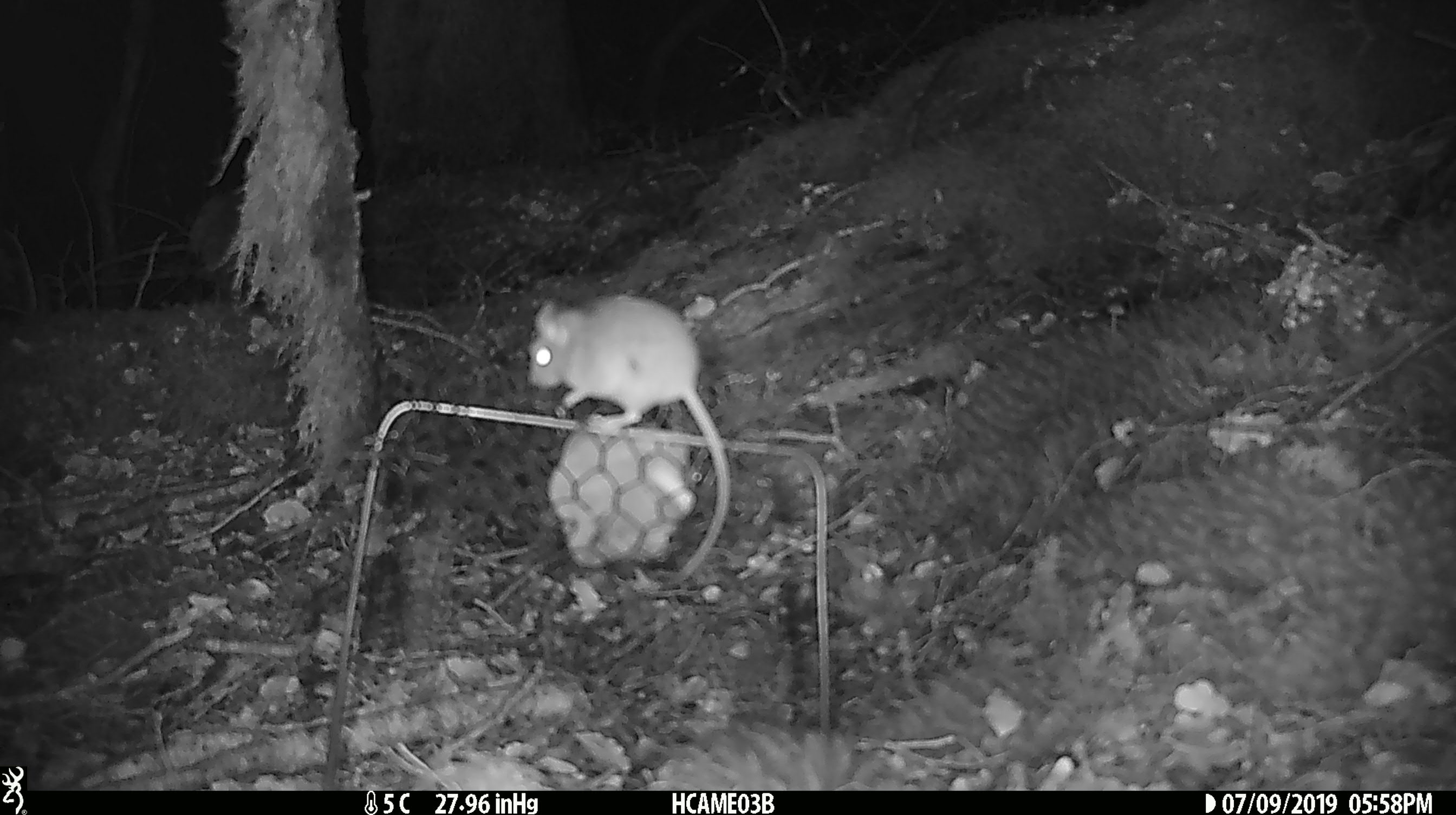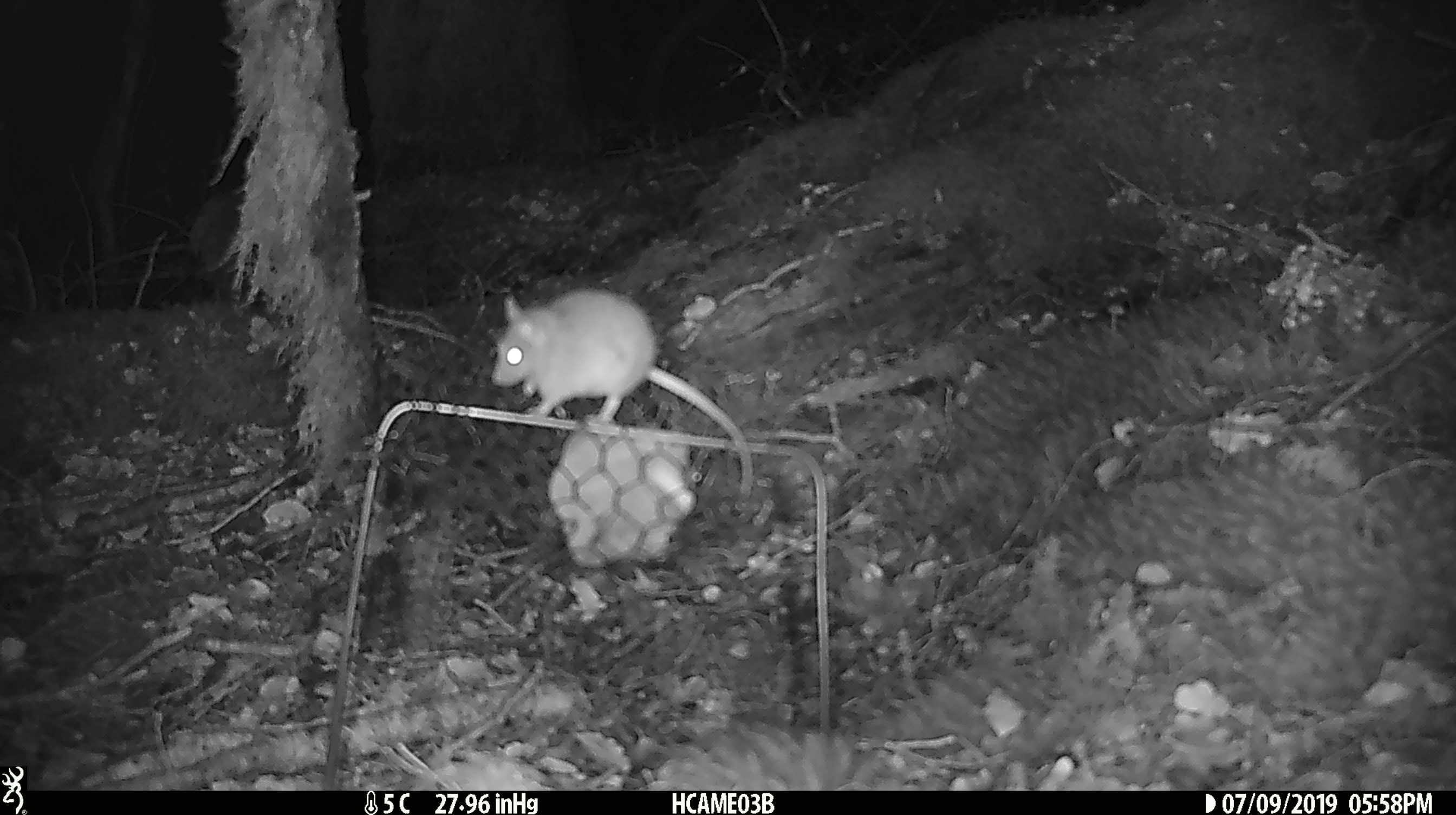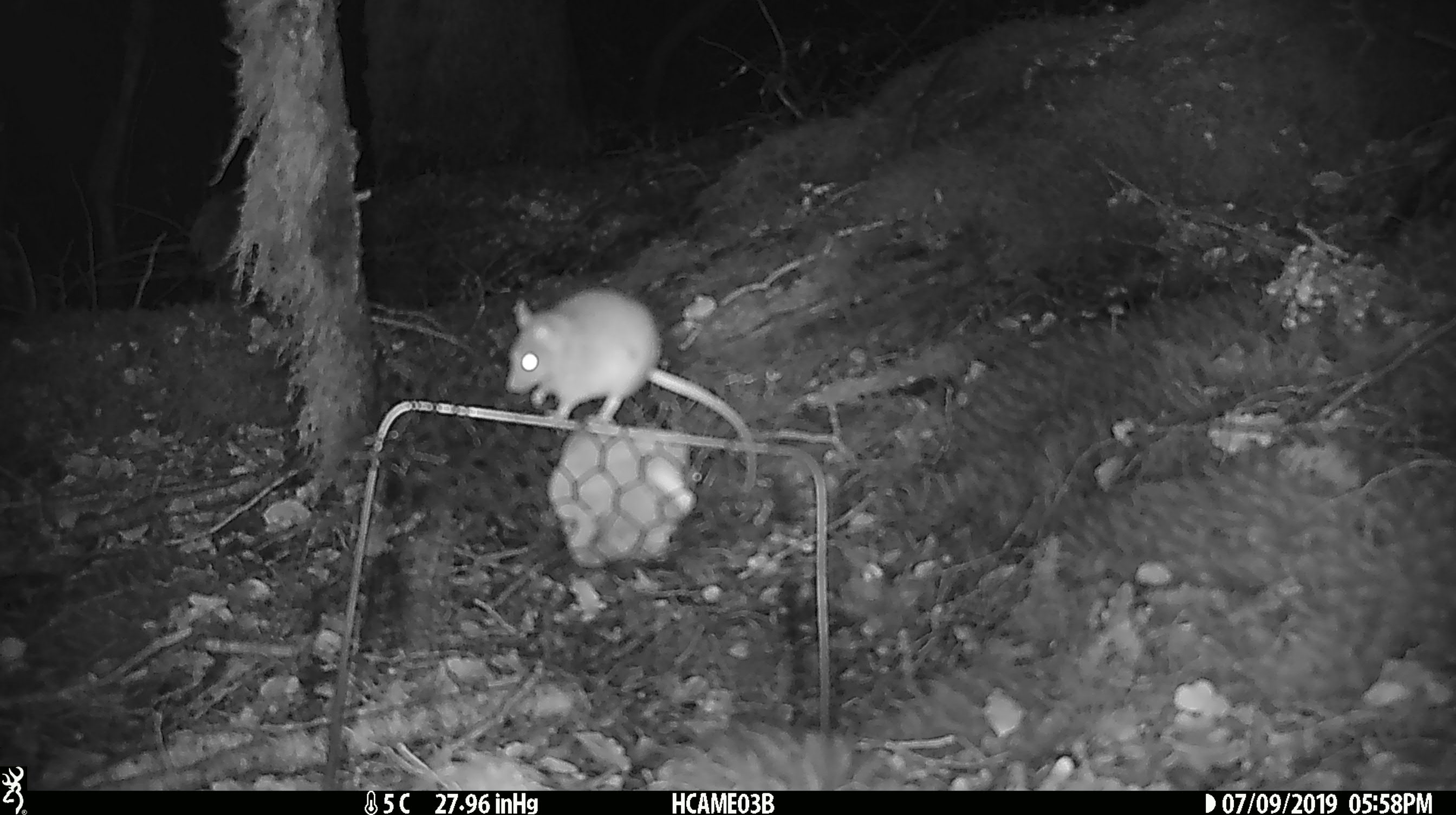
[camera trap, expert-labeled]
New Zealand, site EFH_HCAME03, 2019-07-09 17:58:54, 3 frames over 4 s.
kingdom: Animalia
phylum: Chordata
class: Mammalia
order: Rodentia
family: Muridae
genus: Mus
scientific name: Mus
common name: mouse